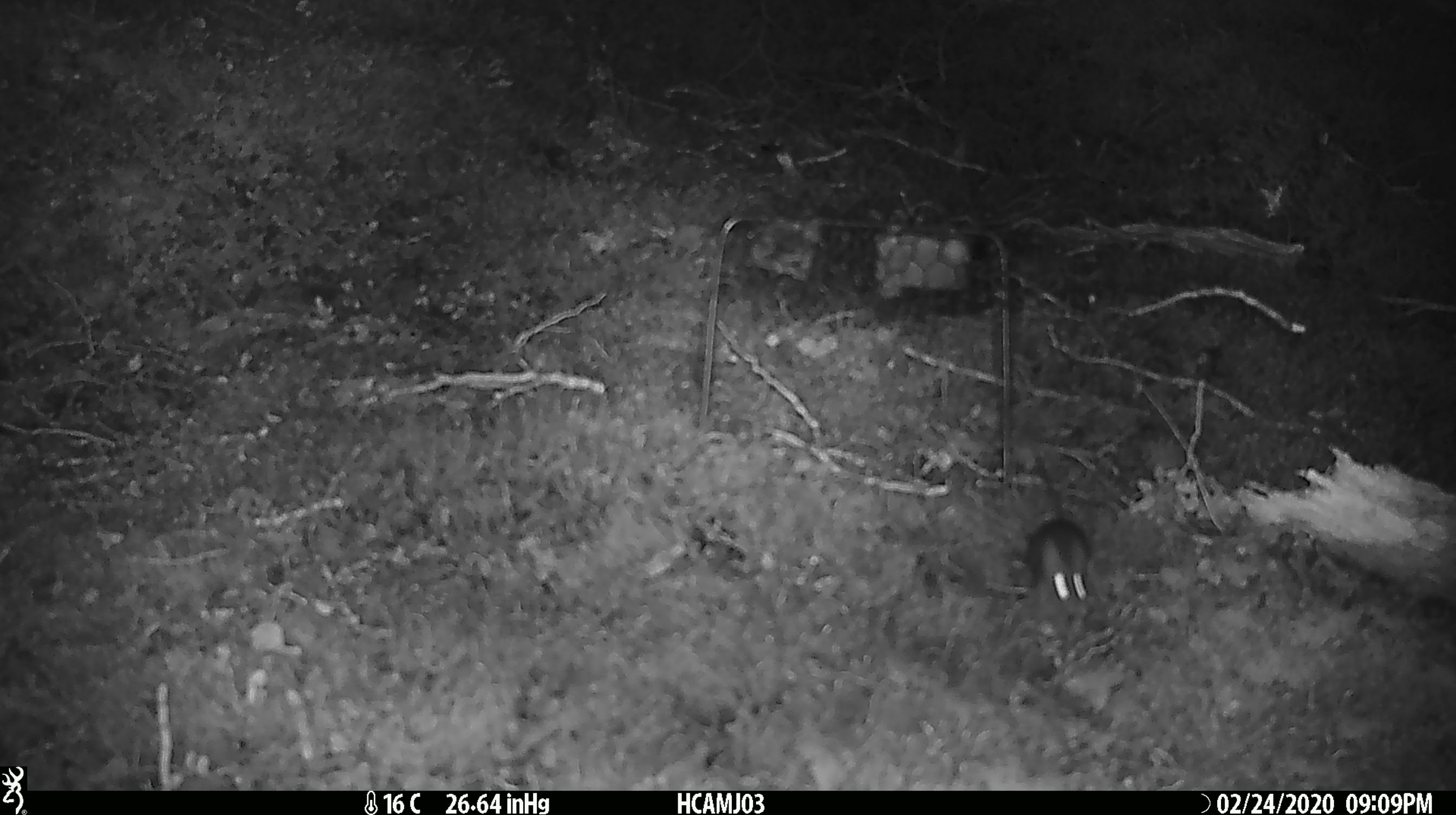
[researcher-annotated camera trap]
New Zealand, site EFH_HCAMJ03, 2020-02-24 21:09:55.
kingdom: Animalia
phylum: Chordata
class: Mammalia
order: Rodentia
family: Muridae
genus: Mus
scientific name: Mus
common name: mouse